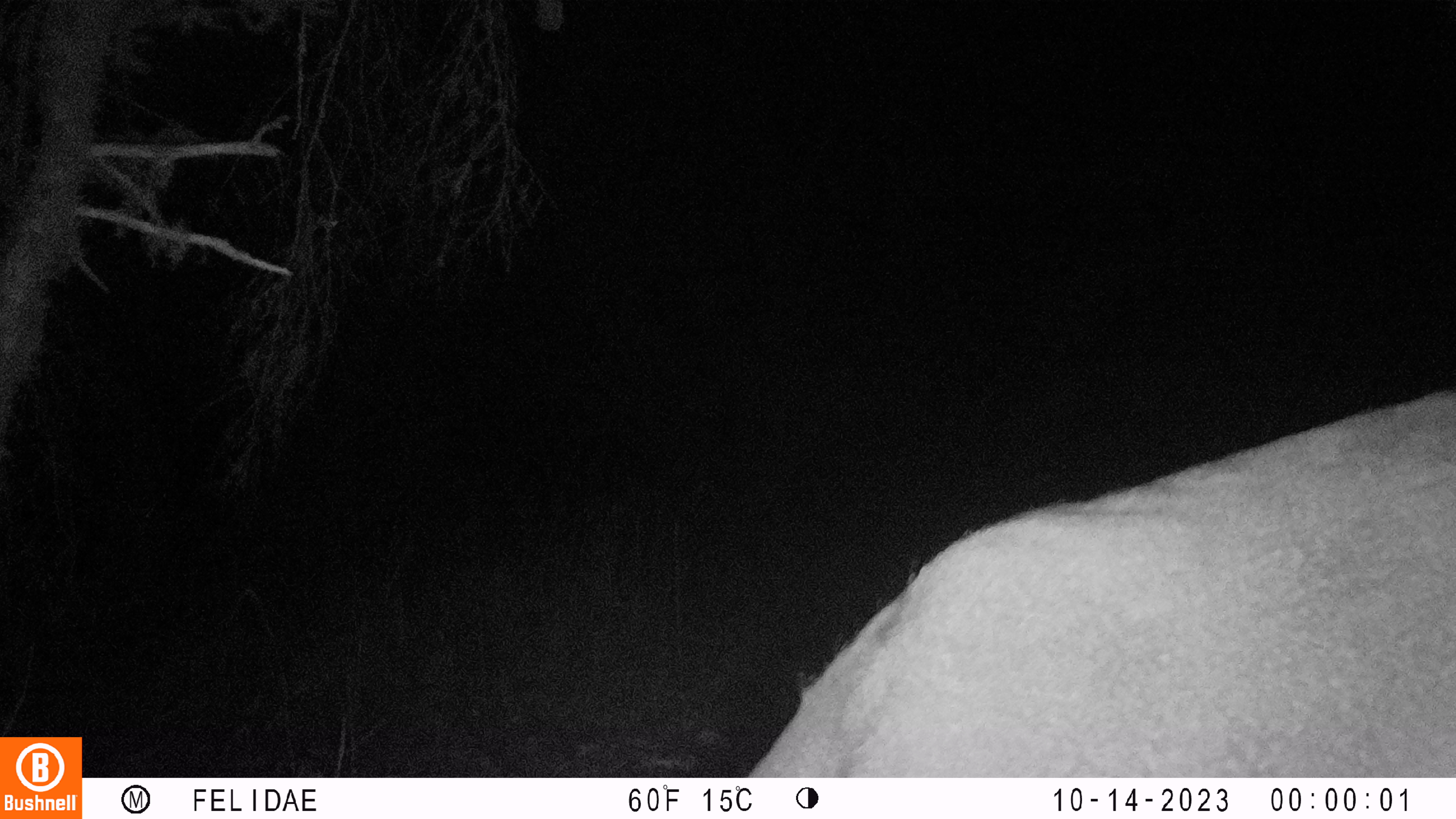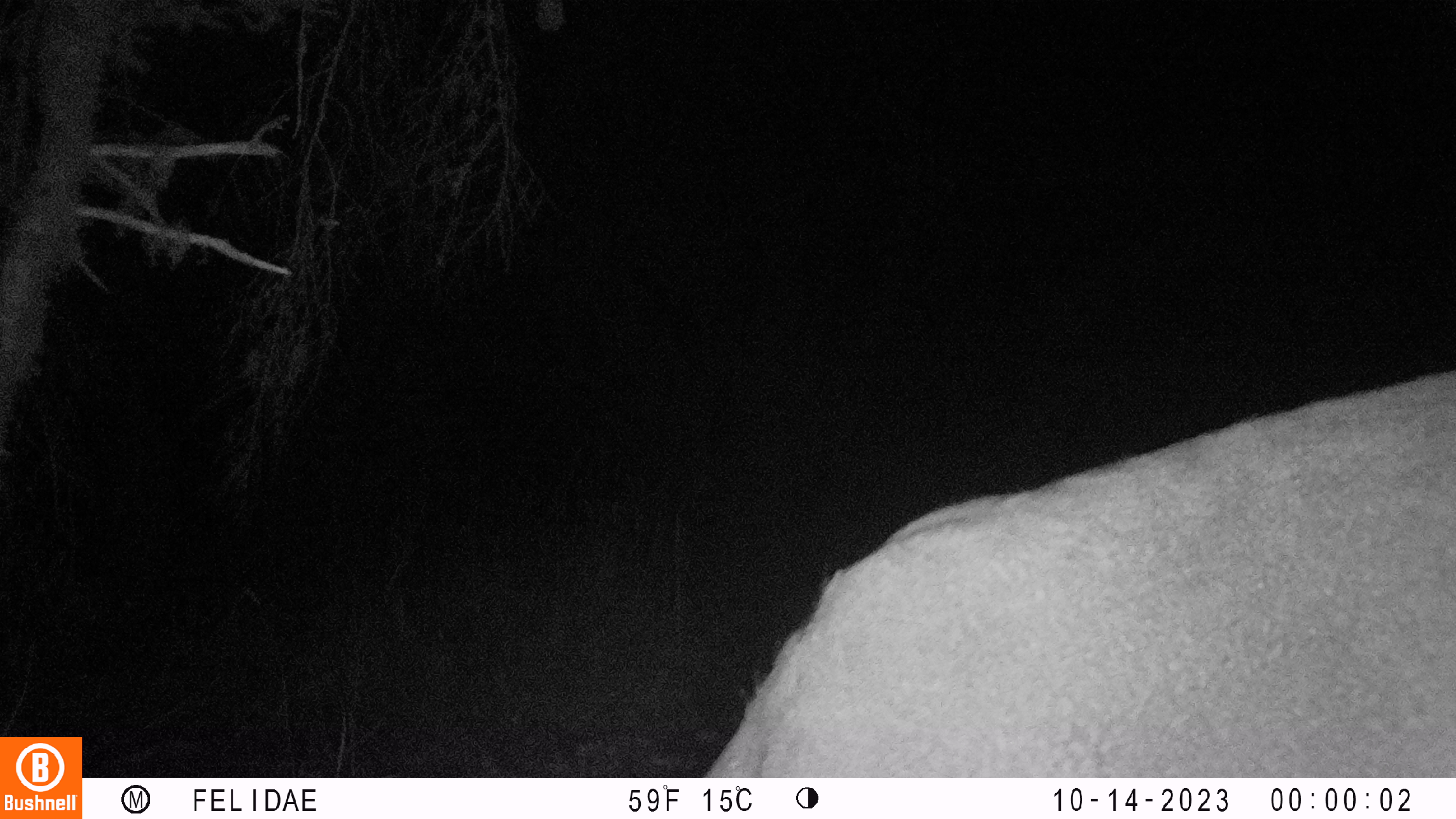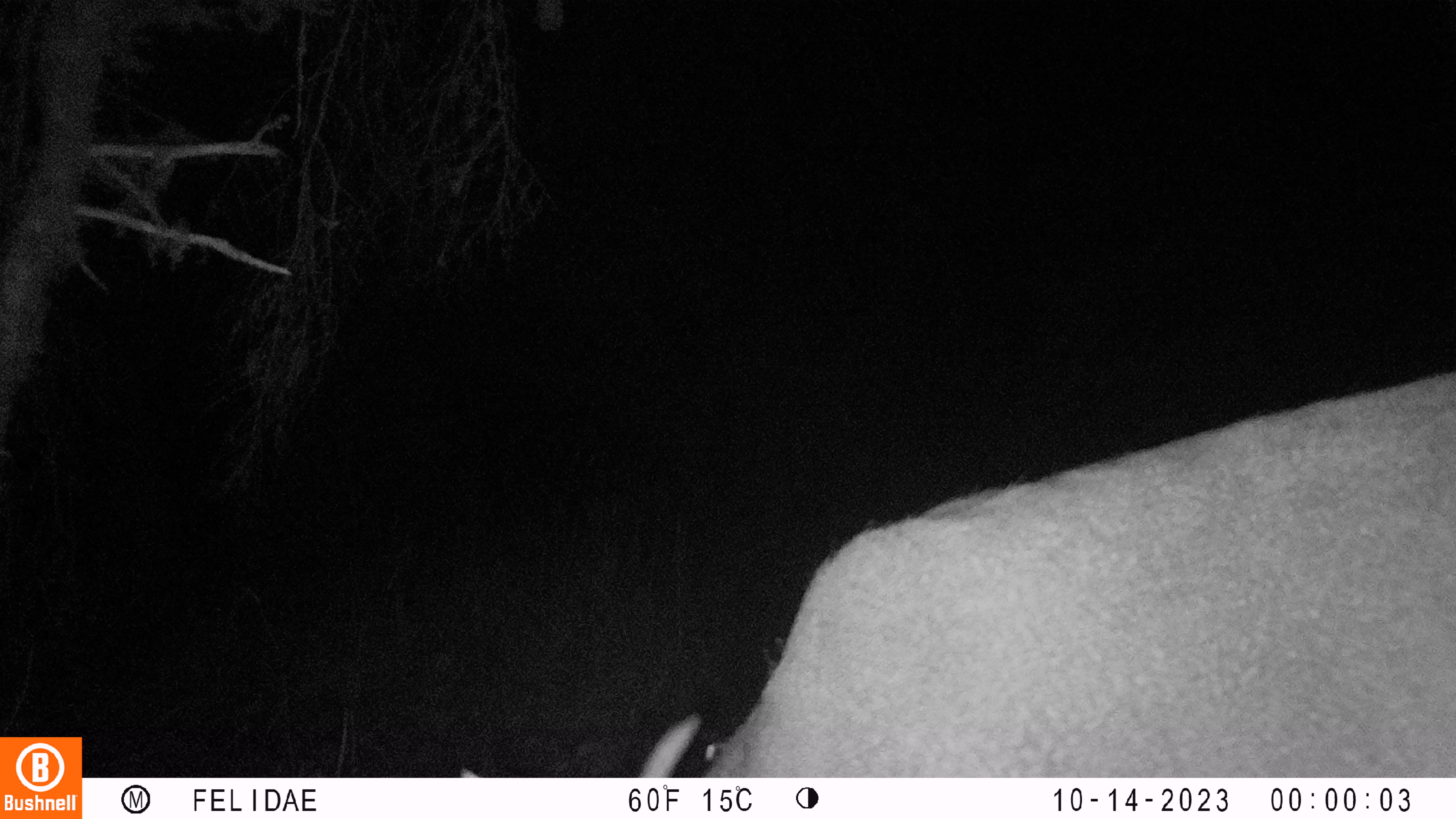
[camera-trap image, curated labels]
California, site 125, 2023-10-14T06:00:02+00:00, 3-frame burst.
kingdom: Animalia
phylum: Chordata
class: Mammalia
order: Artiodactyla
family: Cervidae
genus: Odocoileus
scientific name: Odocoileus hemionus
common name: mule deer